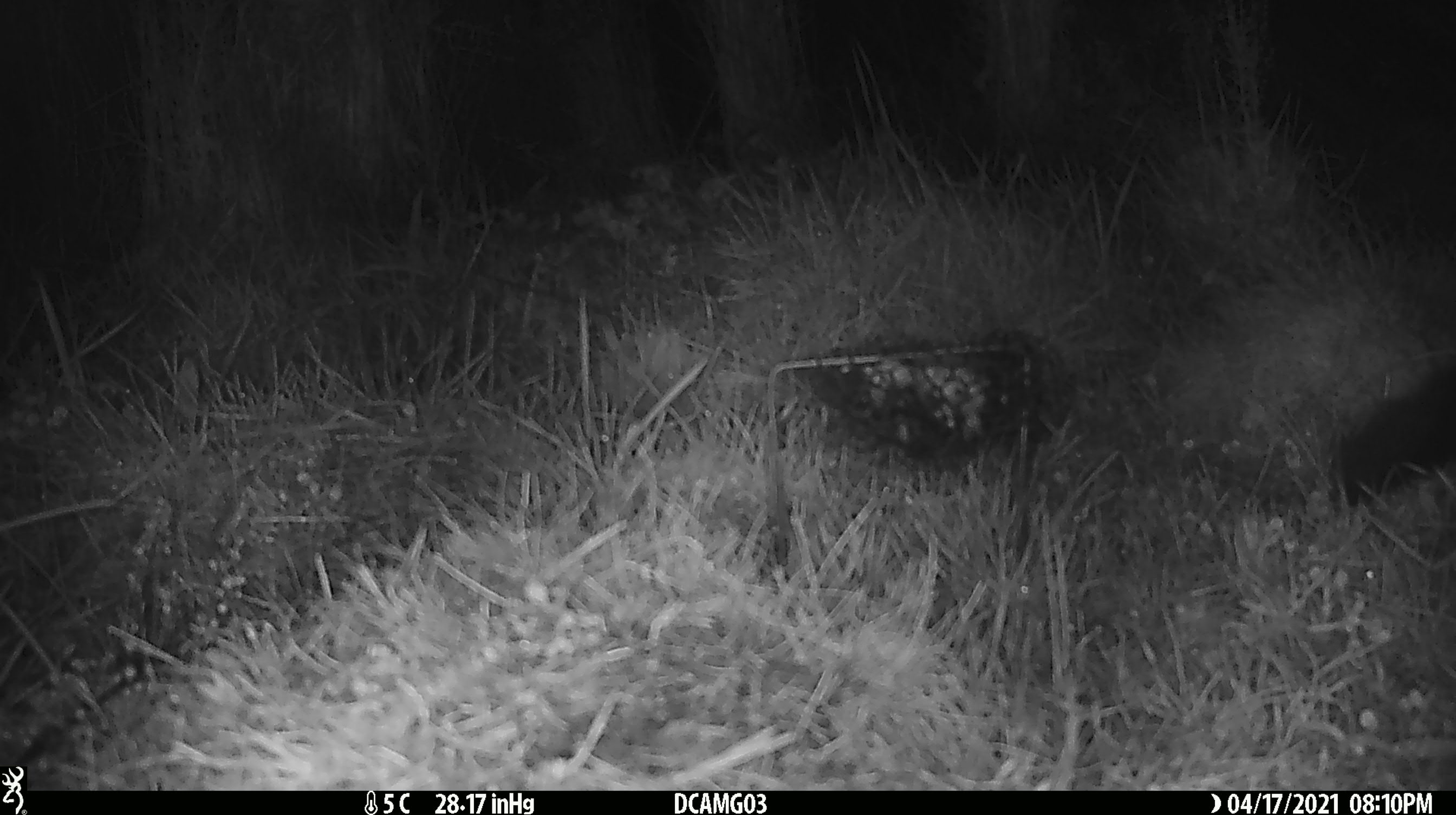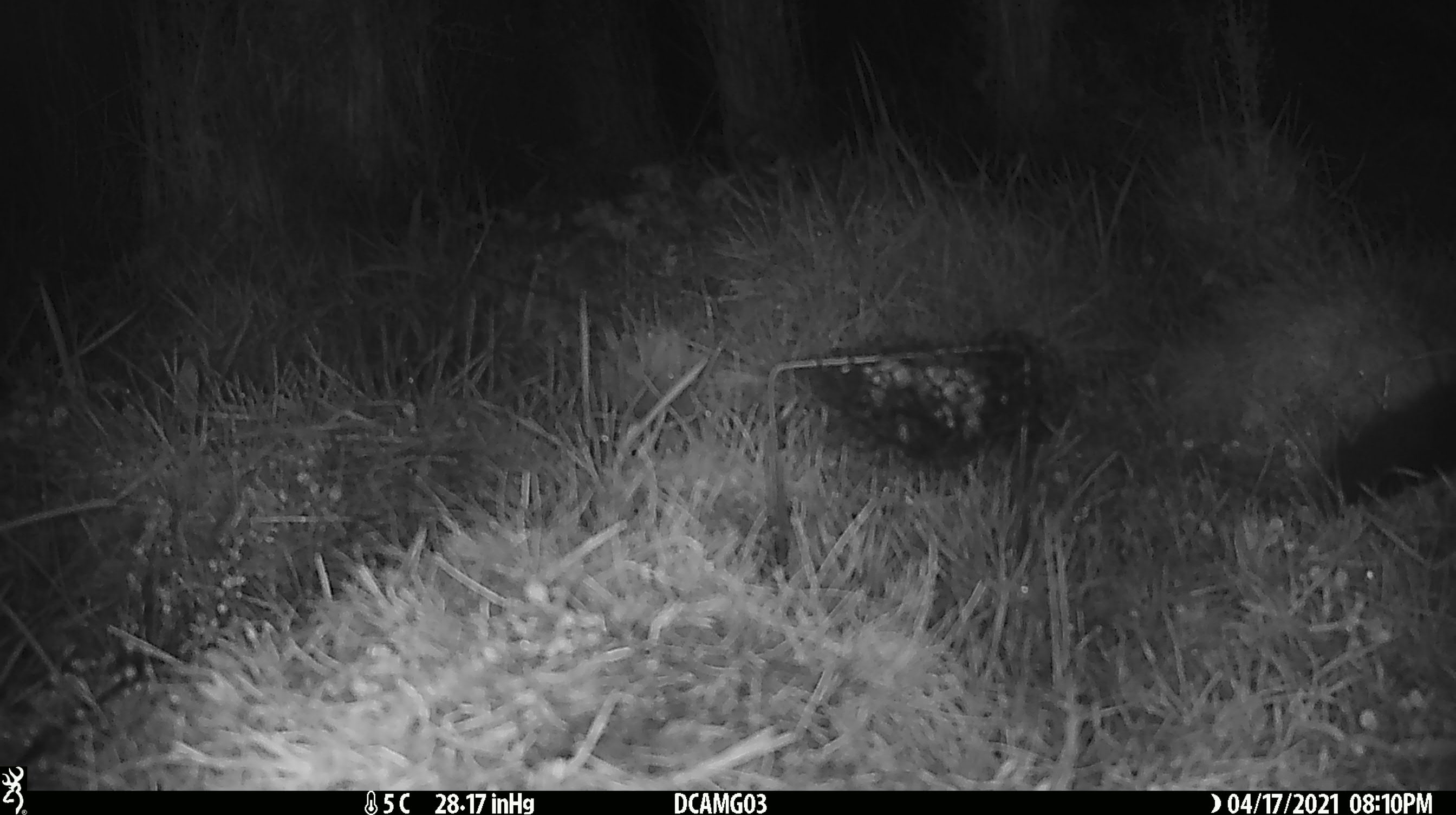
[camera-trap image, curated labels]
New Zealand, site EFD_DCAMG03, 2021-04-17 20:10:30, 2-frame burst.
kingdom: Animalia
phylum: Chordata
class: Mammalia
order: Diprotodontia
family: Phalangeridae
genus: Trichosurus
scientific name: Trichosurus vulpecula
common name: common brushtail possum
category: possum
Possum (common brushtail possum) (Trichosurus vulpecula).